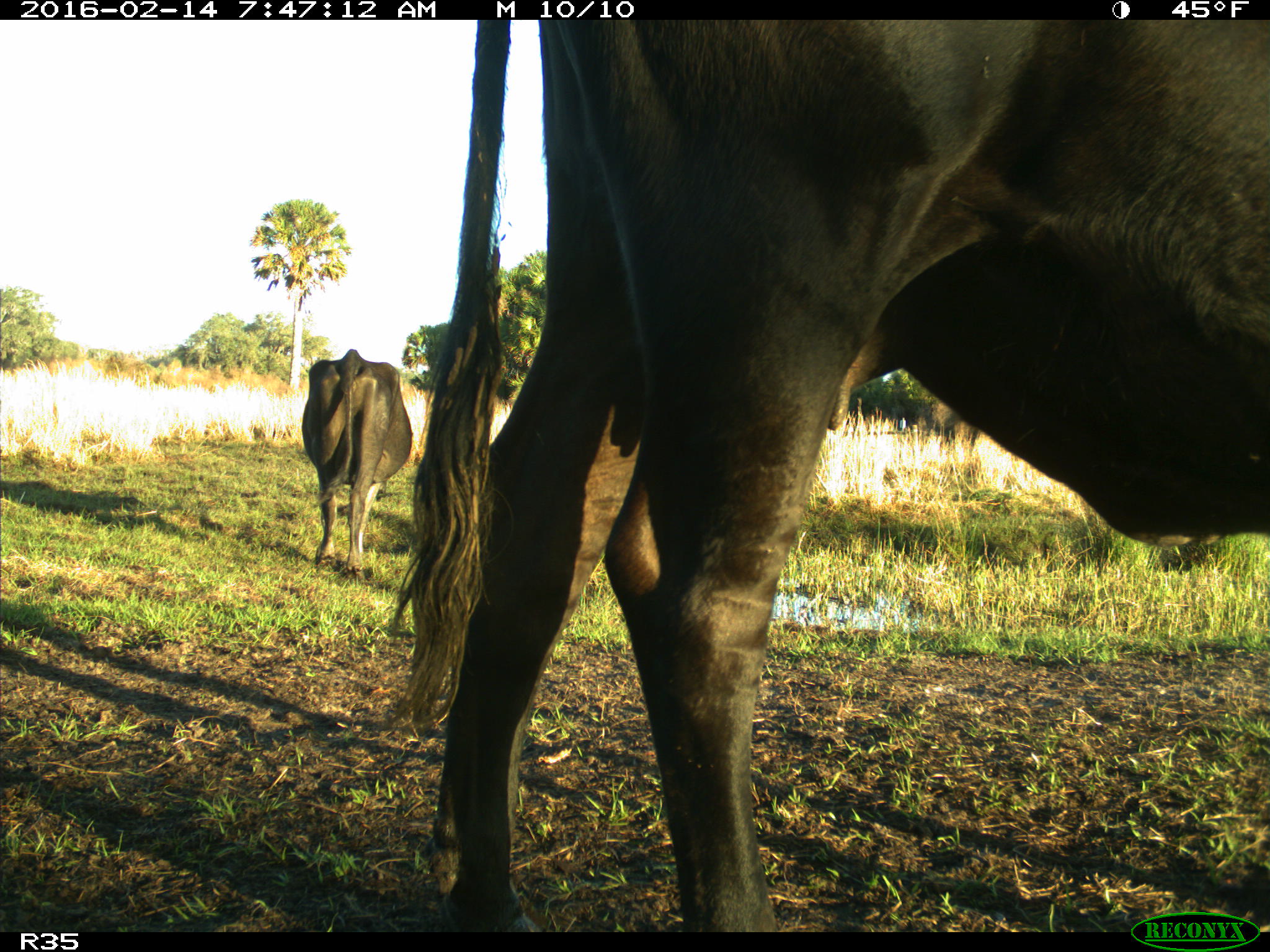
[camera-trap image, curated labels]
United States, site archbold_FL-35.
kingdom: Animalia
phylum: Chordata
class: Mammalia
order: Artiodactyla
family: Bovidae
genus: Bos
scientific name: Bos taurus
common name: domestic cow